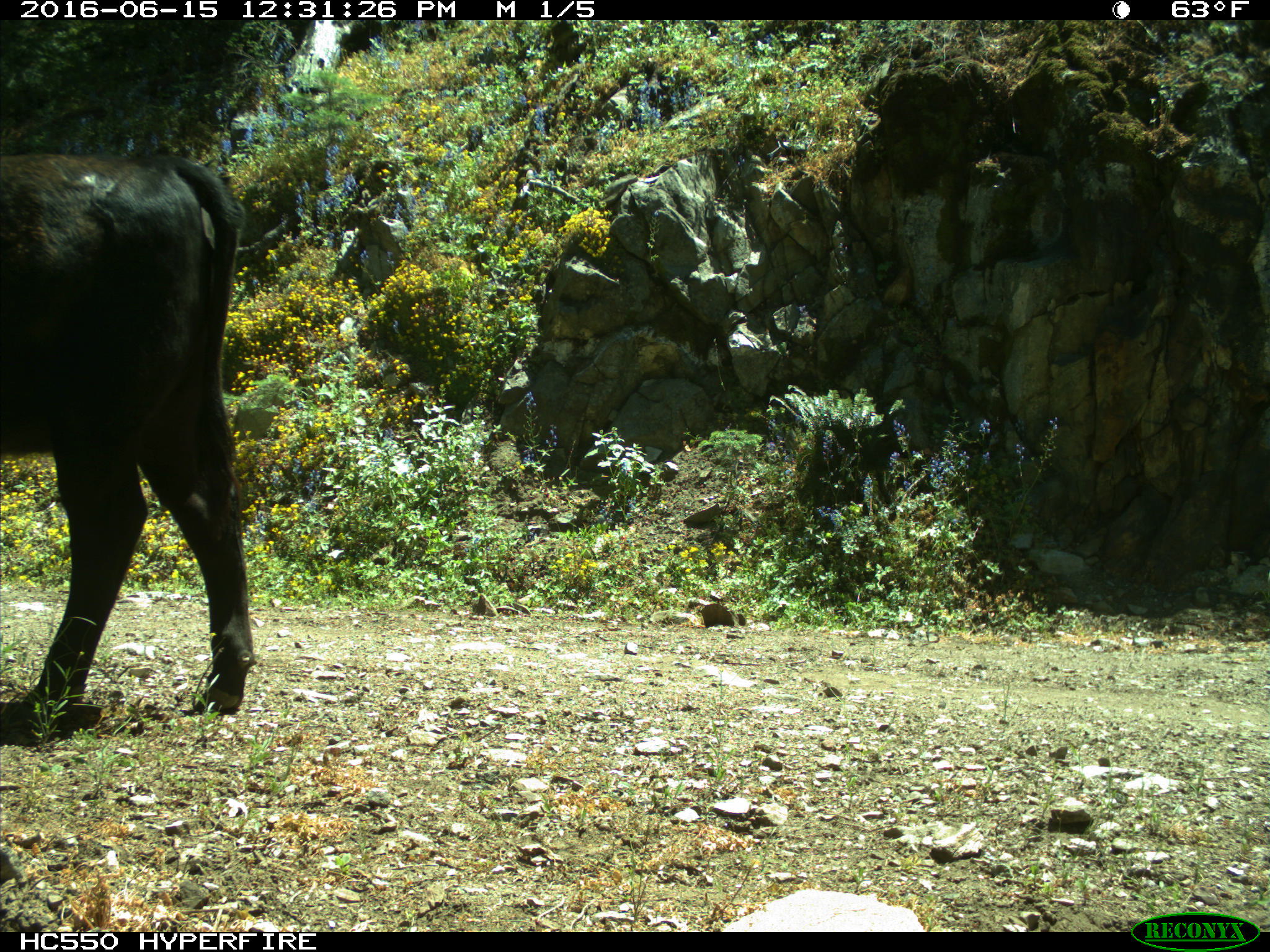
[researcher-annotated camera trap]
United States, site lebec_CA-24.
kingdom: Animalia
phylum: Chordata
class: Mammalia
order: Artiodactyla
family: Bovidae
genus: Bos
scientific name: Bos taurus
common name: domestic cow